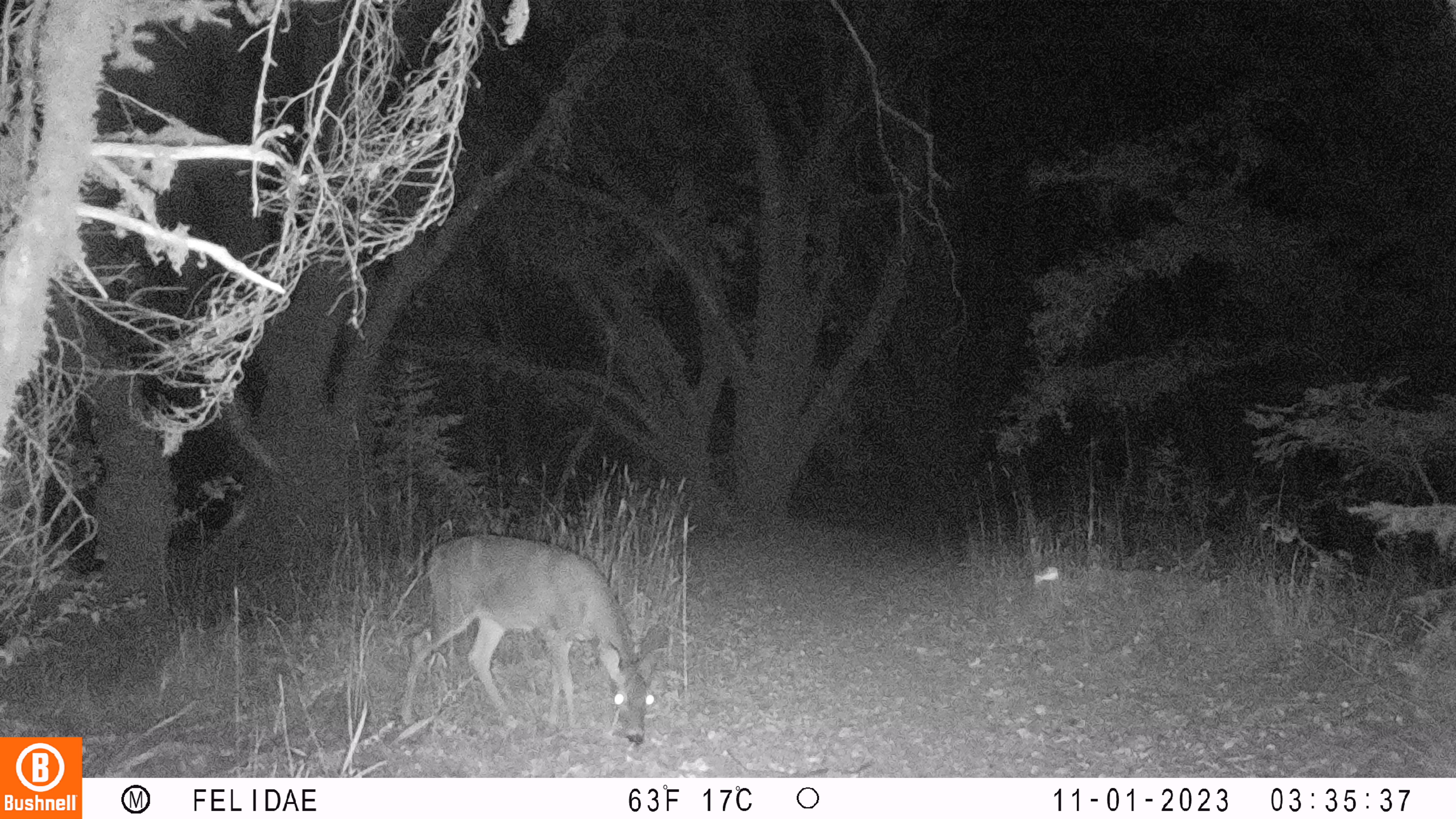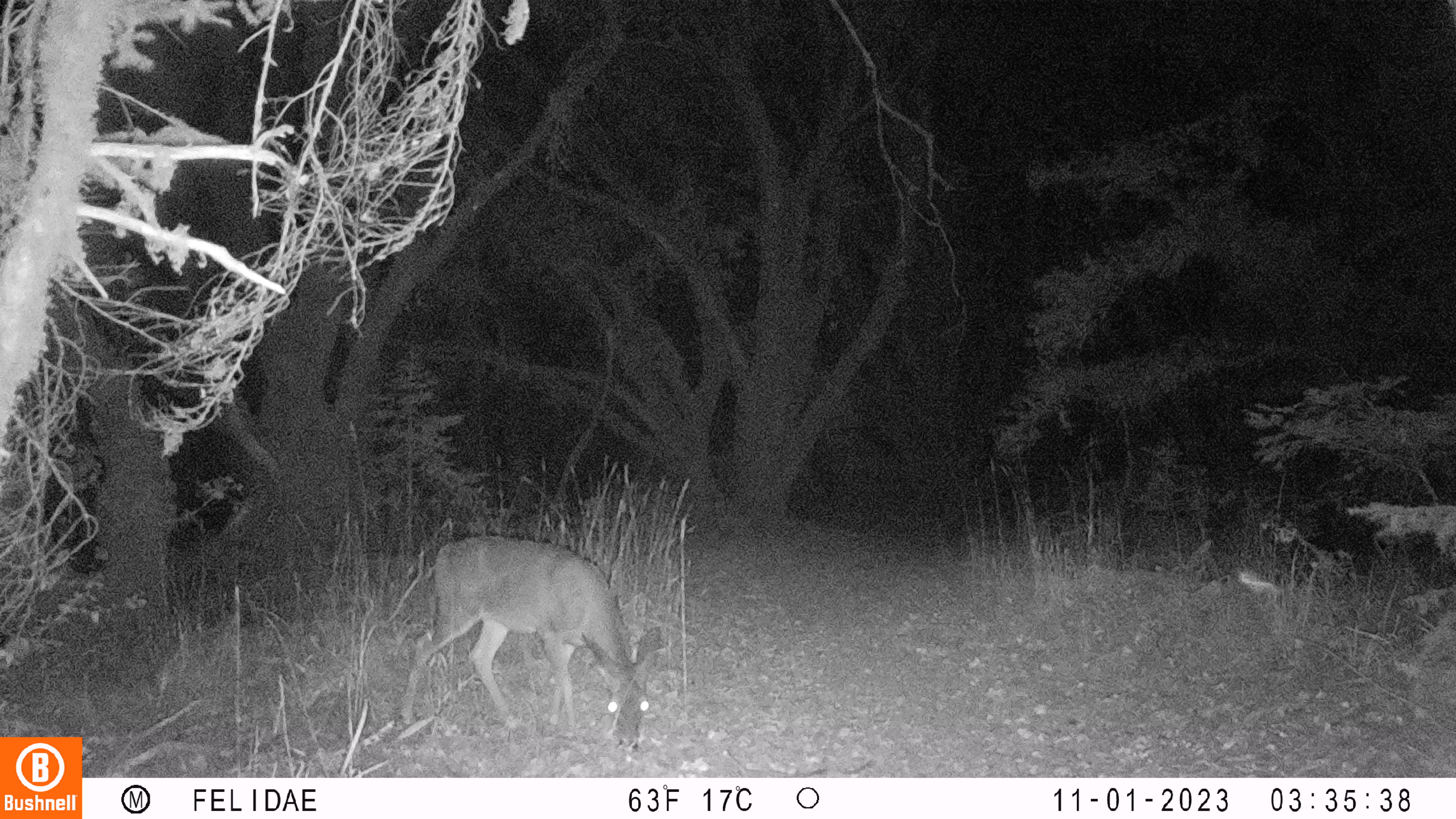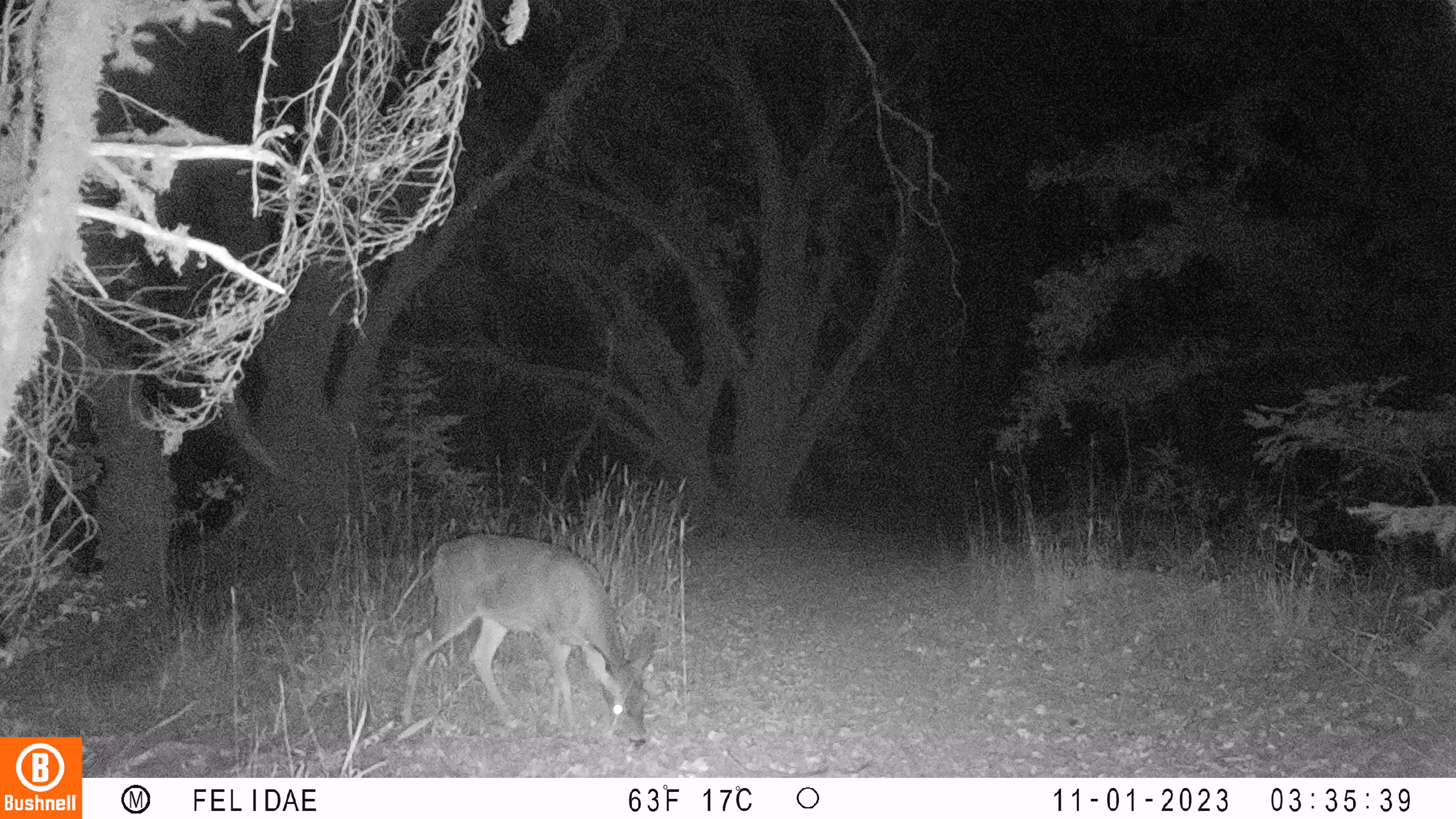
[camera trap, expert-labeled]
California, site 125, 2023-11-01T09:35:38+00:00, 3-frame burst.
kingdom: Animalia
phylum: Chordata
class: Mammalia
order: Artiodactyla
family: Cervidae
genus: Odocoileus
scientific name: Odocoileus hemionus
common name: mule deer